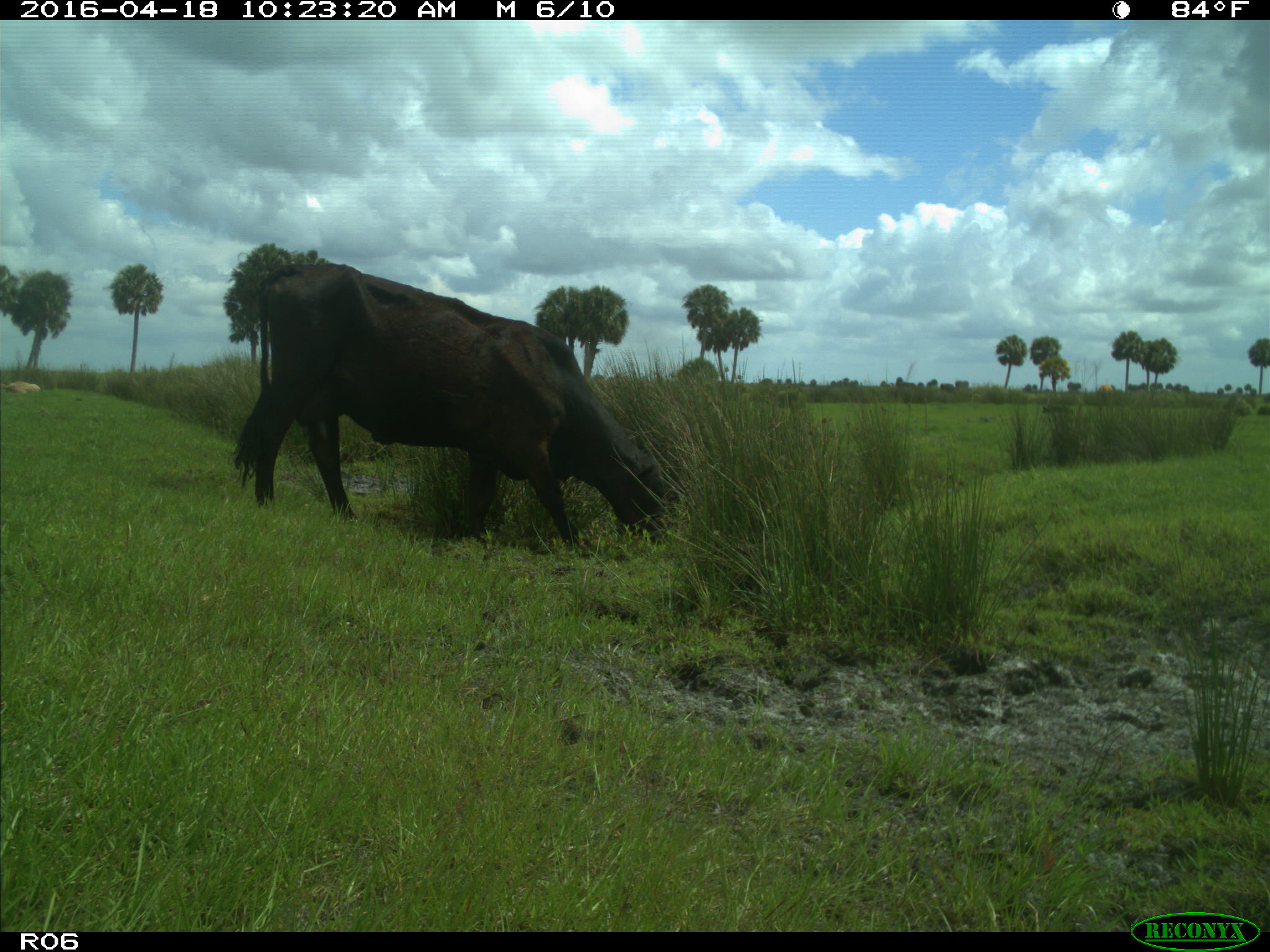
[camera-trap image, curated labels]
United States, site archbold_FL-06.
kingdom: Animalia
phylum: Chordata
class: Mammalia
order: Artiodactyla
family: Bovidae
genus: Bos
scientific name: Bos taurus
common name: domestic cow